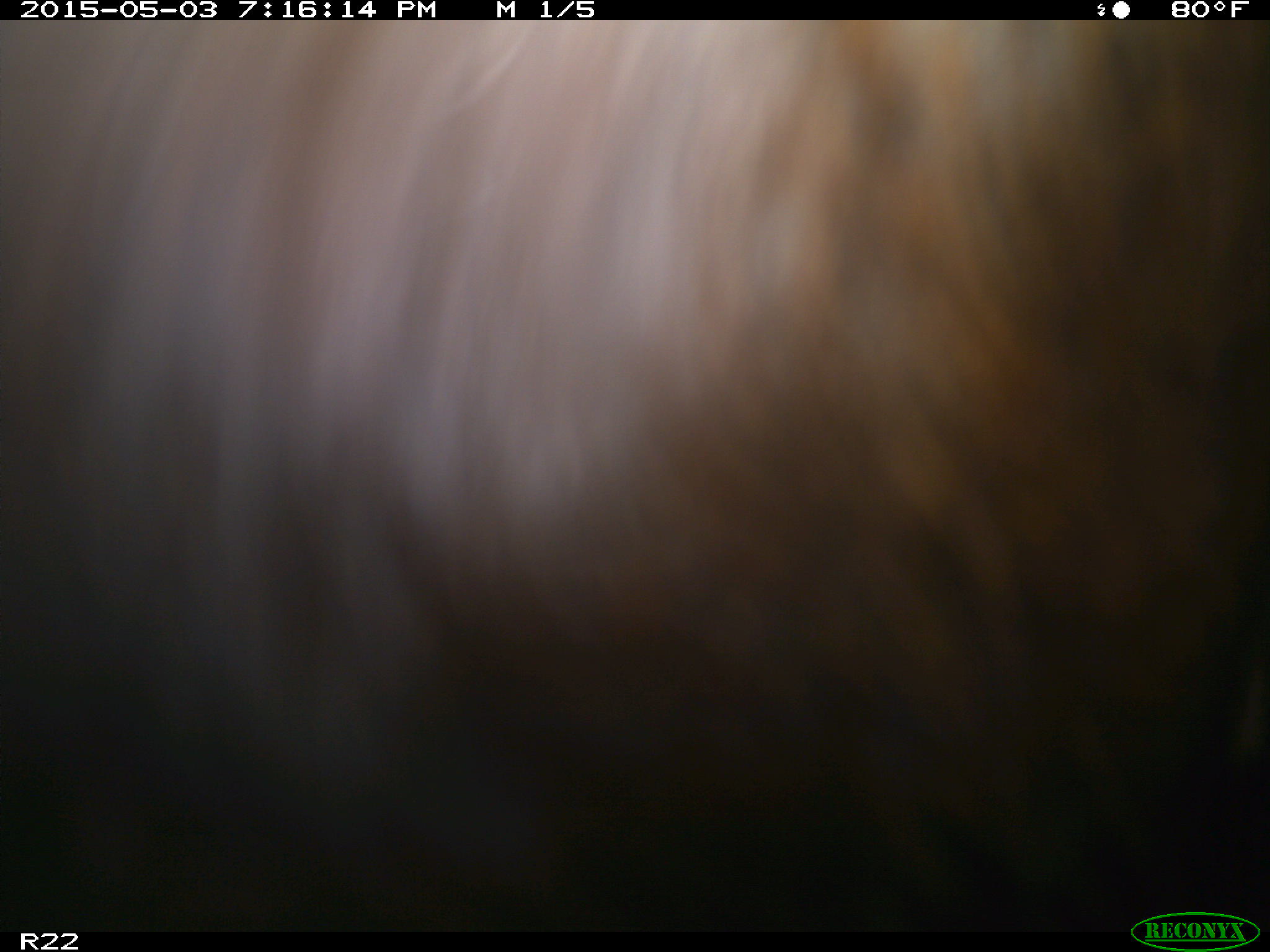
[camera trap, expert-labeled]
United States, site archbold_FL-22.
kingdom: Animalia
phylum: Chordata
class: Mammalia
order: Artiodactyla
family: Bovidae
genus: Bos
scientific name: Bos taurus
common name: domestic cow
Bos taurus (domestic cow).